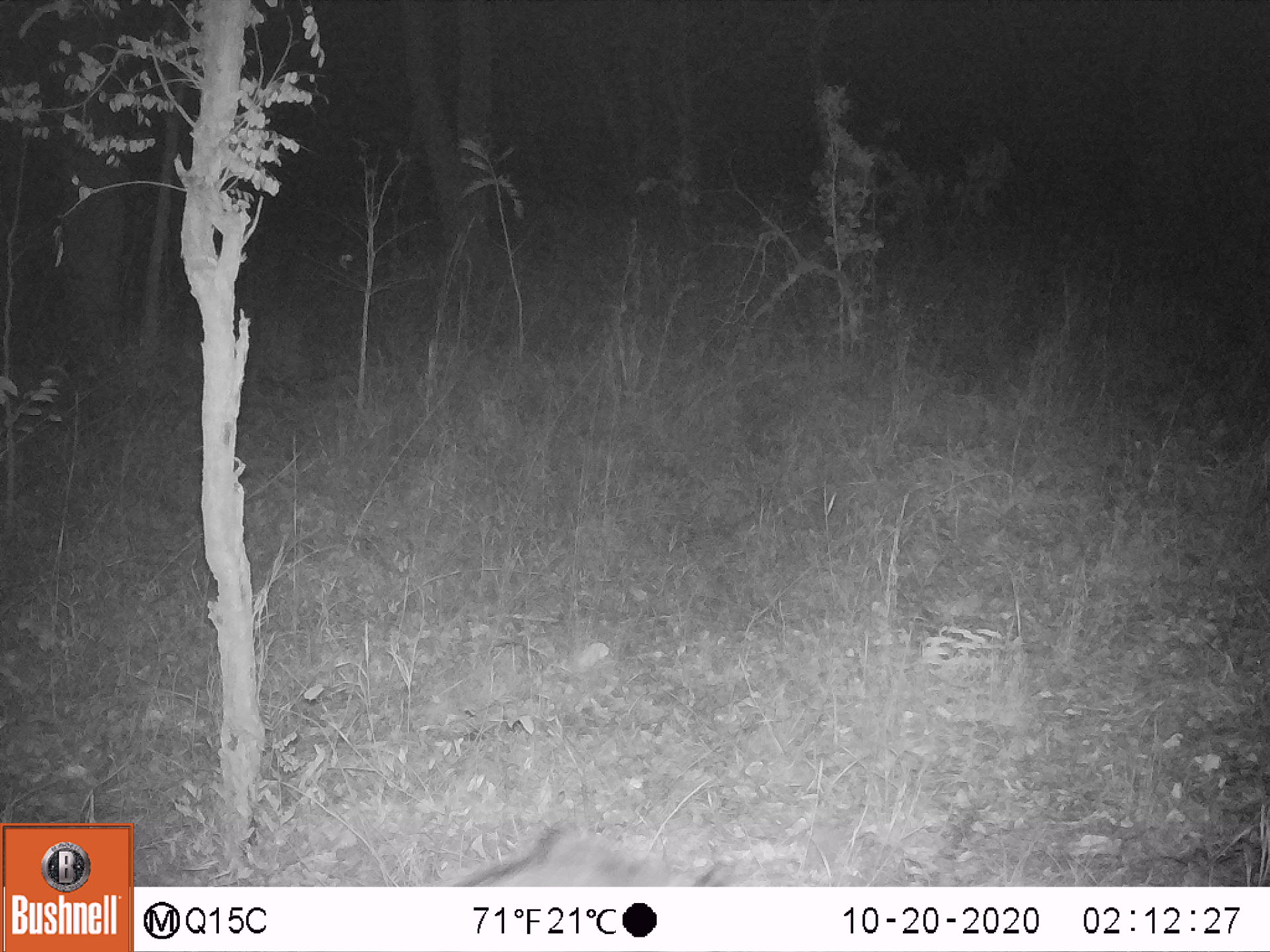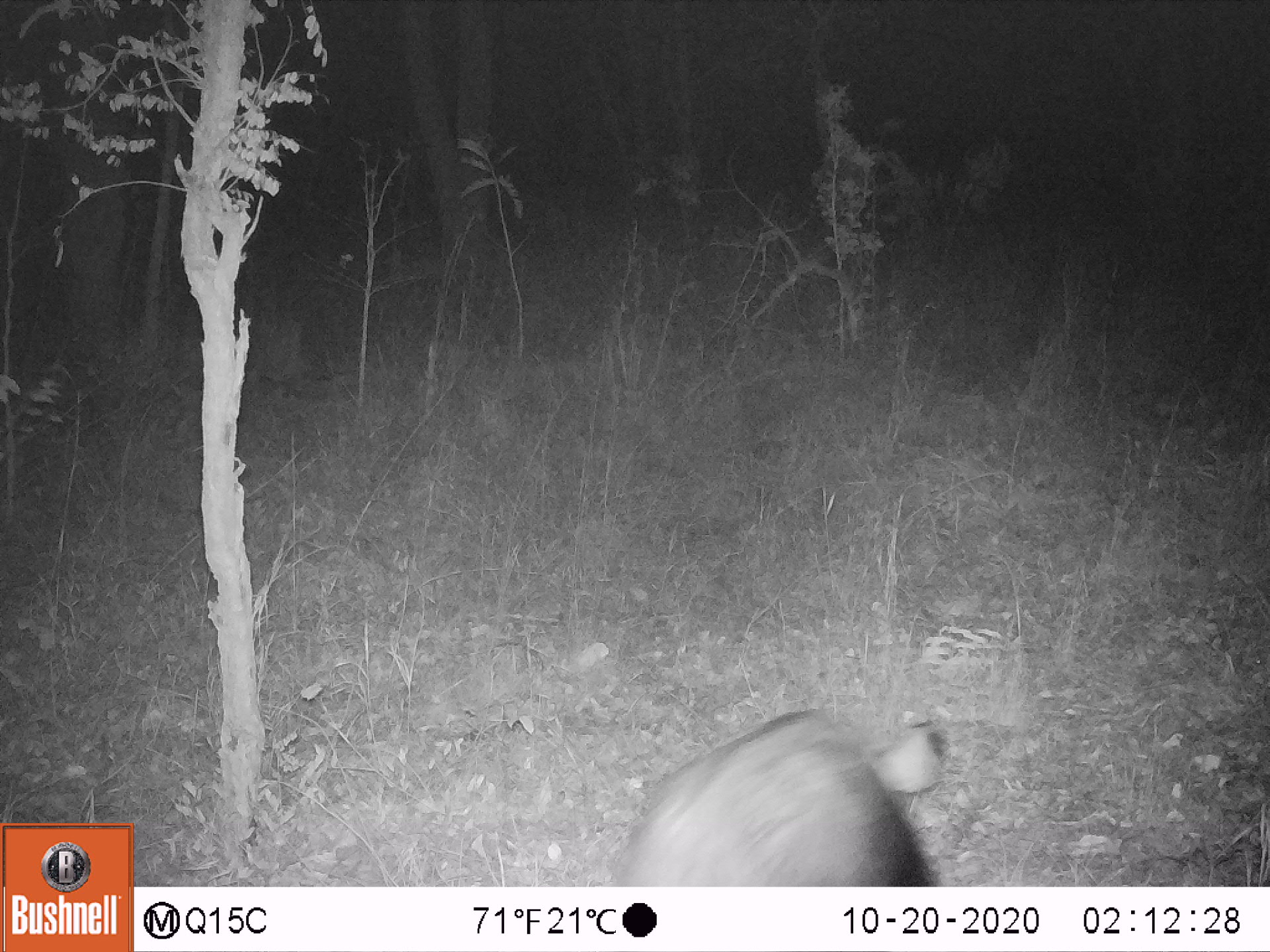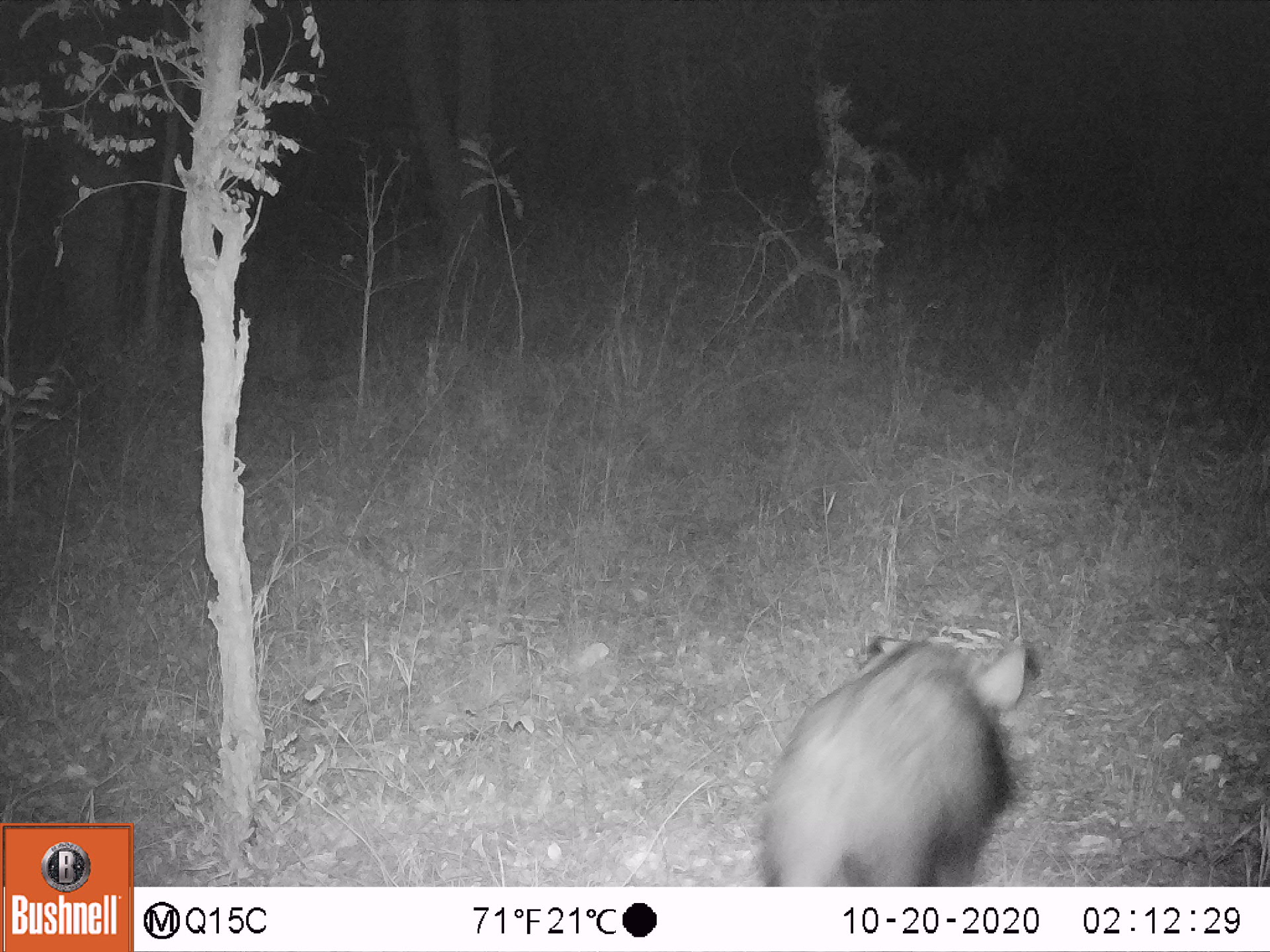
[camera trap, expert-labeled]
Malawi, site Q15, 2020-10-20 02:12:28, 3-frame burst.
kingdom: Animalia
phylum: Chordata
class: Mammalia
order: Artiodactyla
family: Suidae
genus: Potamochoerus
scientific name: Potamochoerus larvatus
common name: bushpig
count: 1